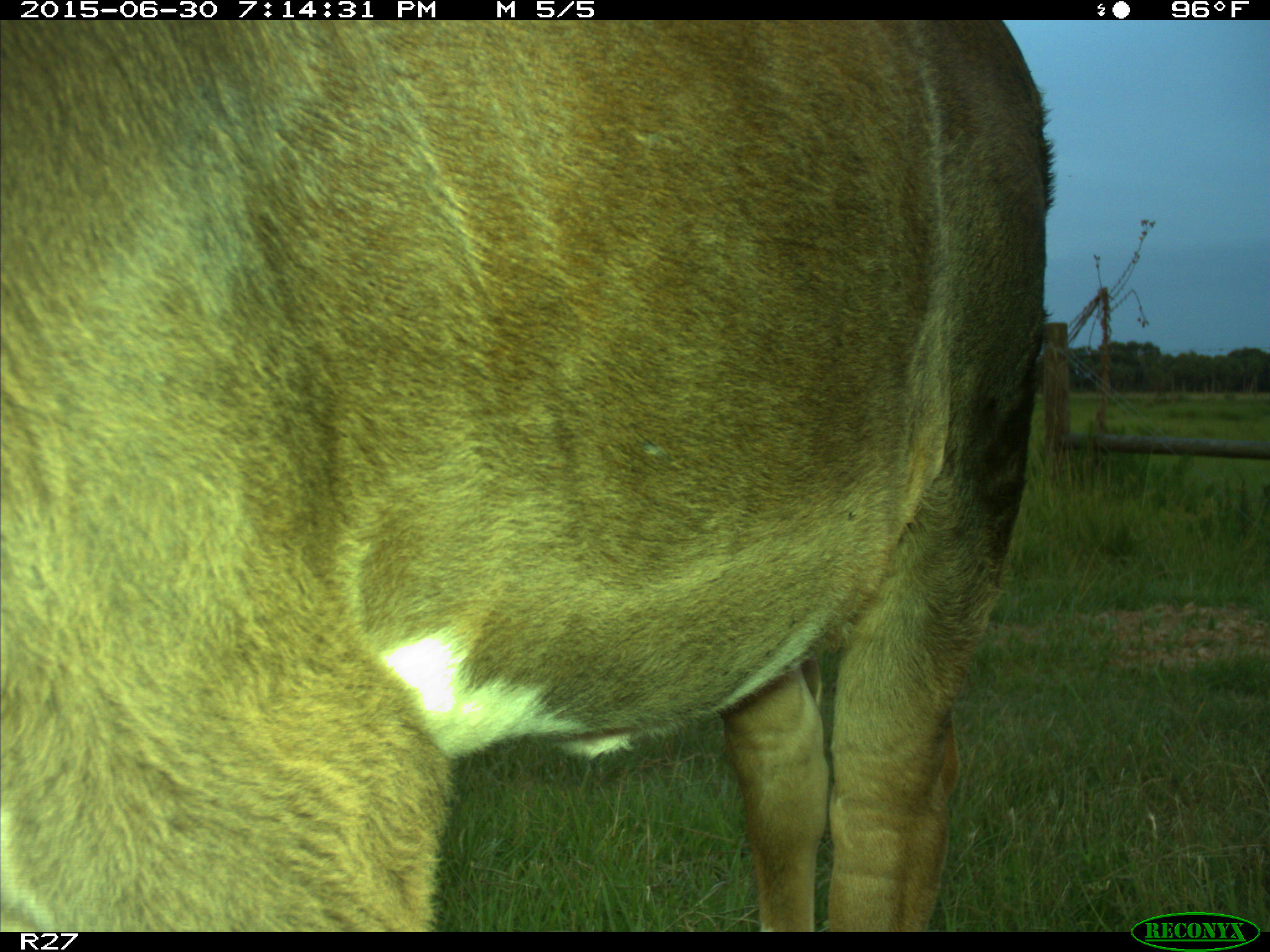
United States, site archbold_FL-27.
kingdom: Animalia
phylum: Chordata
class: Mammalia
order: Artiodactyla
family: Bovidae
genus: Bos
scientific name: Bos taurus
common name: domestic cow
Bos taurus (domestic cow).